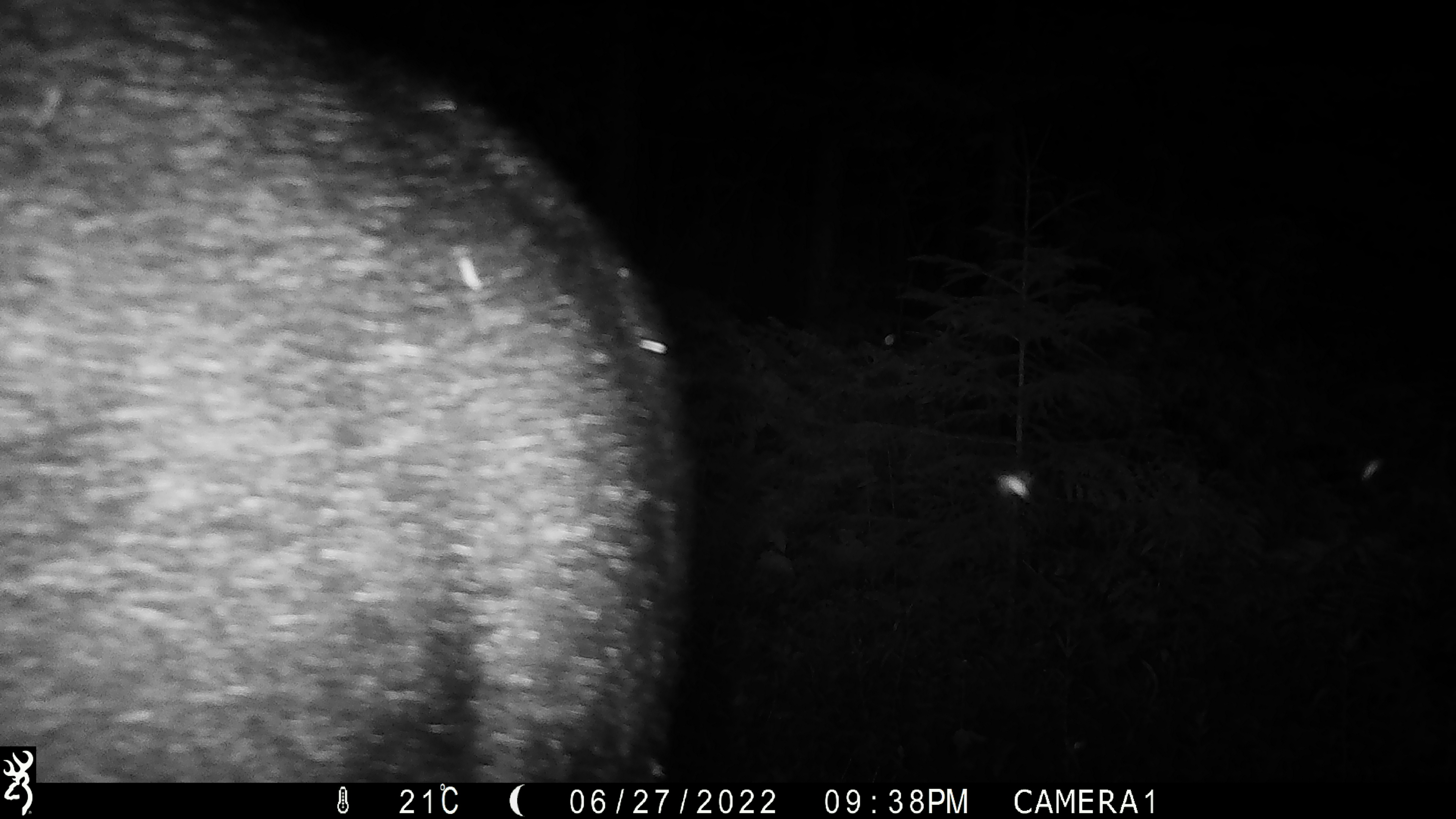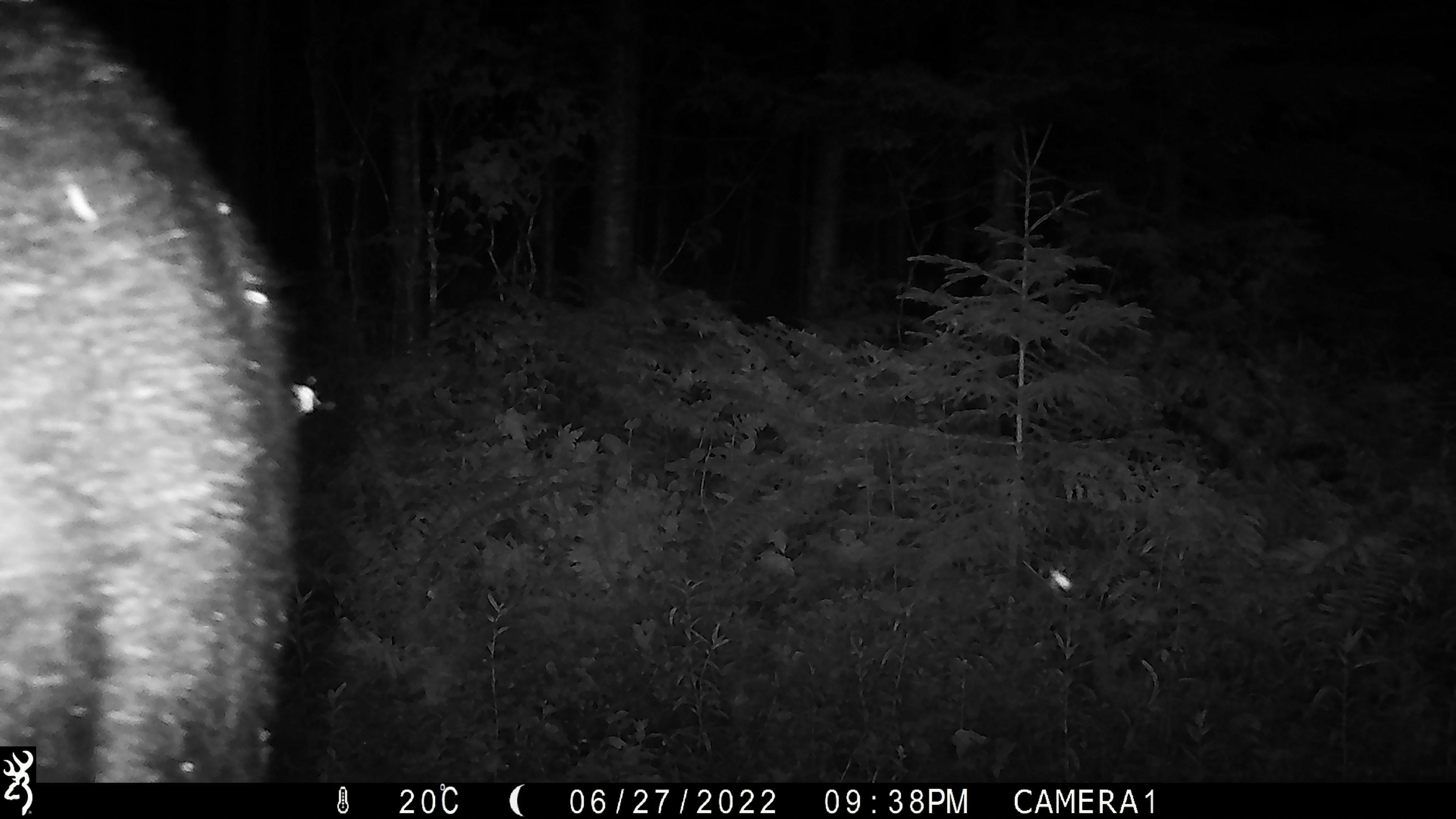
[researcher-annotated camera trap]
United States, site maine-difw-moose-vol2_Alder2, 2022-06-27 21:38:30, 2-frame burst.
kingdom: Animalia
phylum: Chordata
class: Mammalia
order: Artiodactyla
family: Cervidae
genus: Alces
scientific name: Alces alces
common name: moose